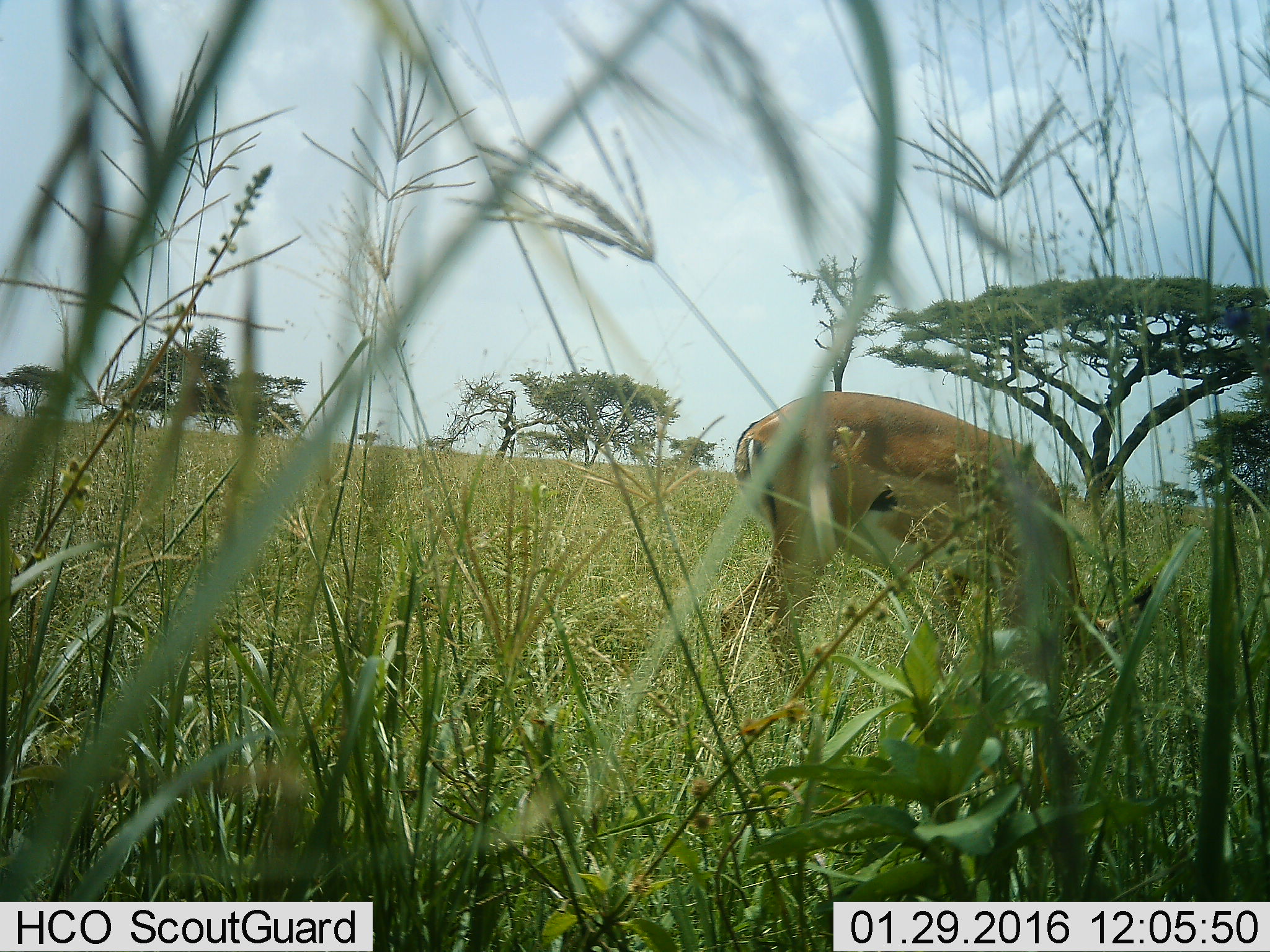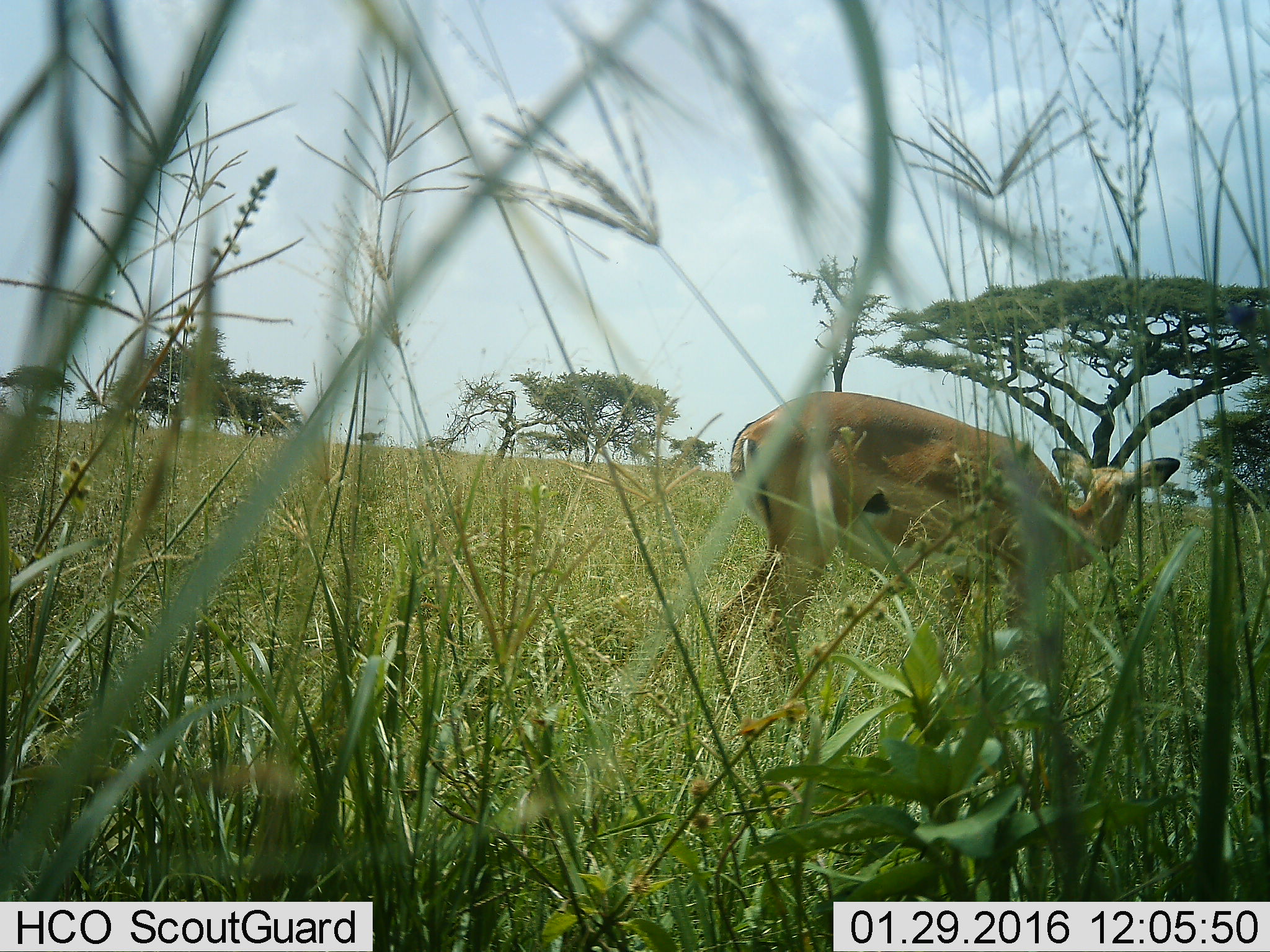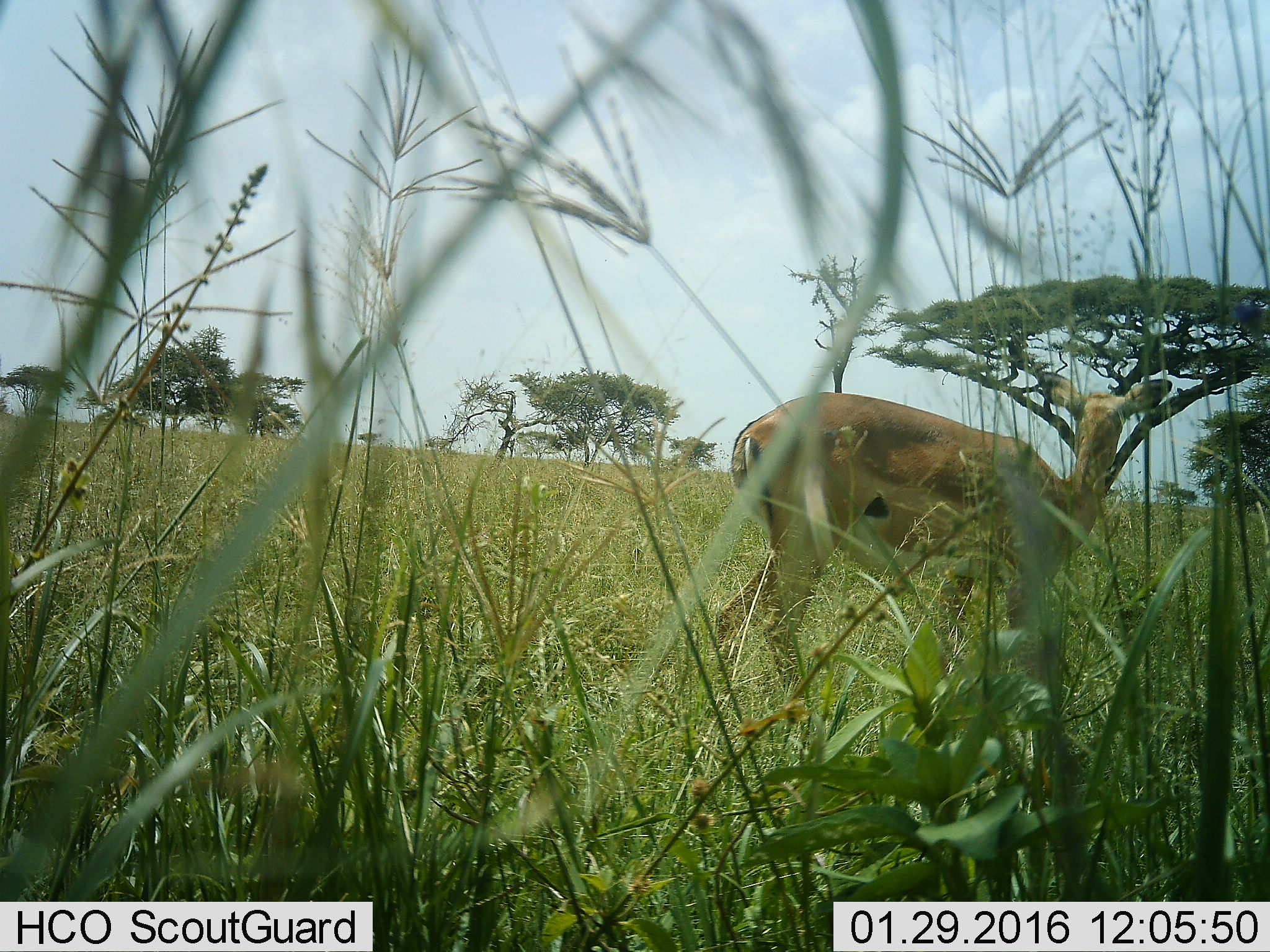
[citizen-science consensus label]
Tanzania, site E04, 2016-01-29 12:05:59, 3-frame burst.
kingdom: Animalia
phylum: Chordata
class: Mammalia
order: Artiodactyla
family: Bovidae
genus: Aepyceros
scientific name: Aepyceros melampus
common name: impala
Impala (Aepyceros melampus), count 1. Behavior (volunteer vote fractions): standing 25%, resting 0%, moving 0%, interacting 0%. Young present (vote fraction): 0%. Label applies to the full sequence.